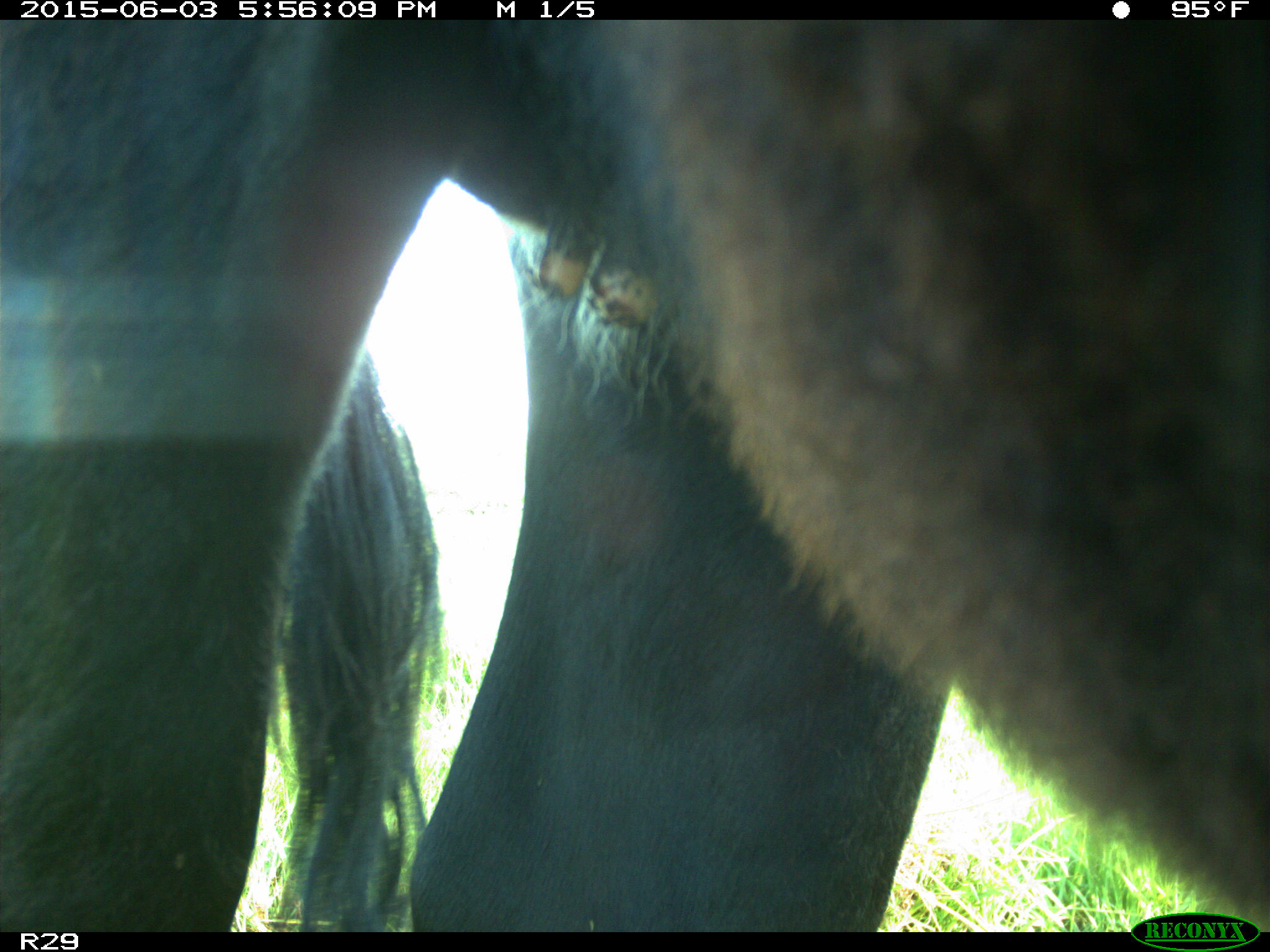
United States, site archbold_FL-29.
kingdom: Animalia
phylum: Chordata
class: Mammalia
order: Artiodactyla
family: Bovidae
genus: Bos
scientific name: Bos taurus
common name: domestic cow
Bos taurus (domestic cow).